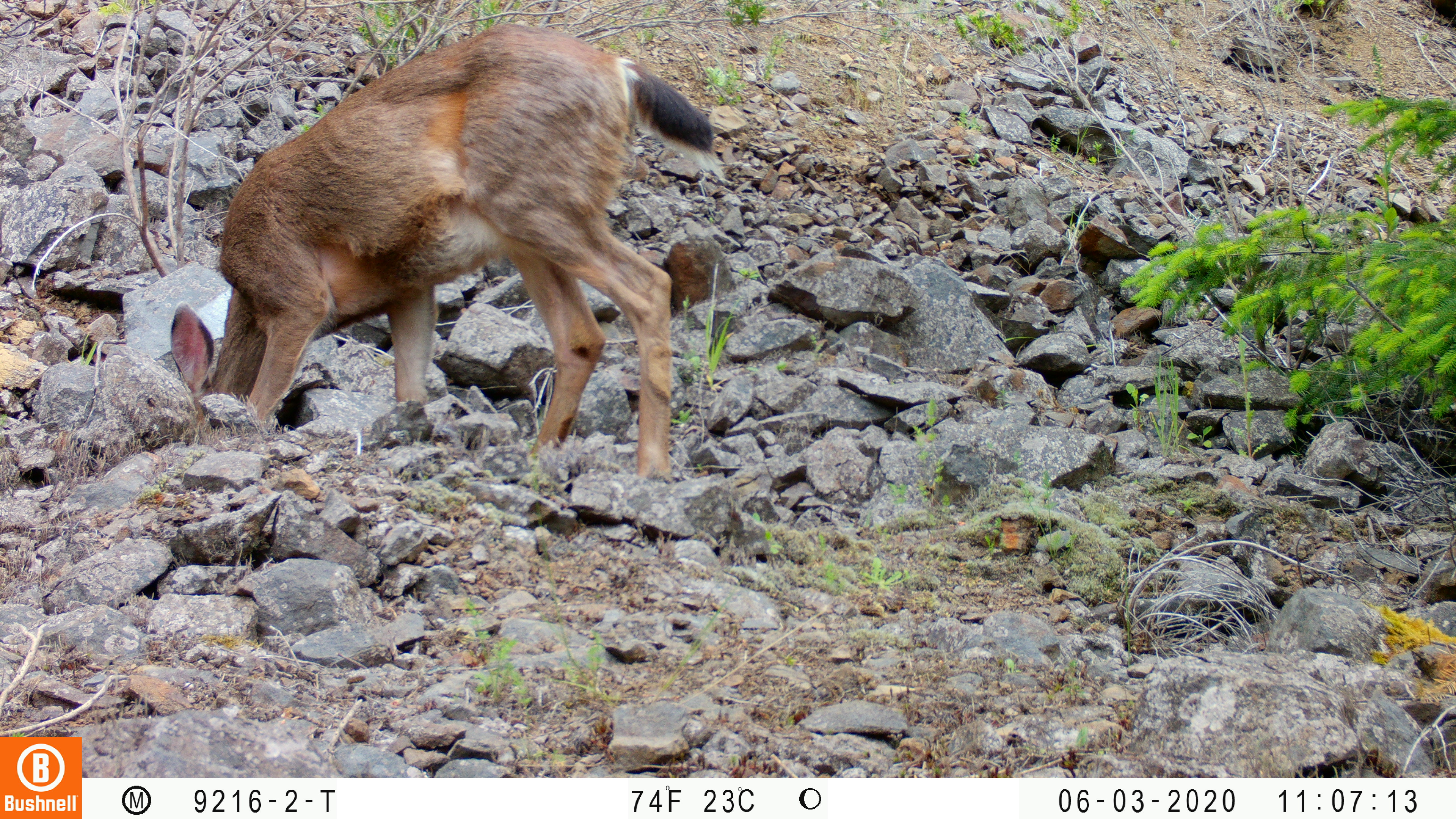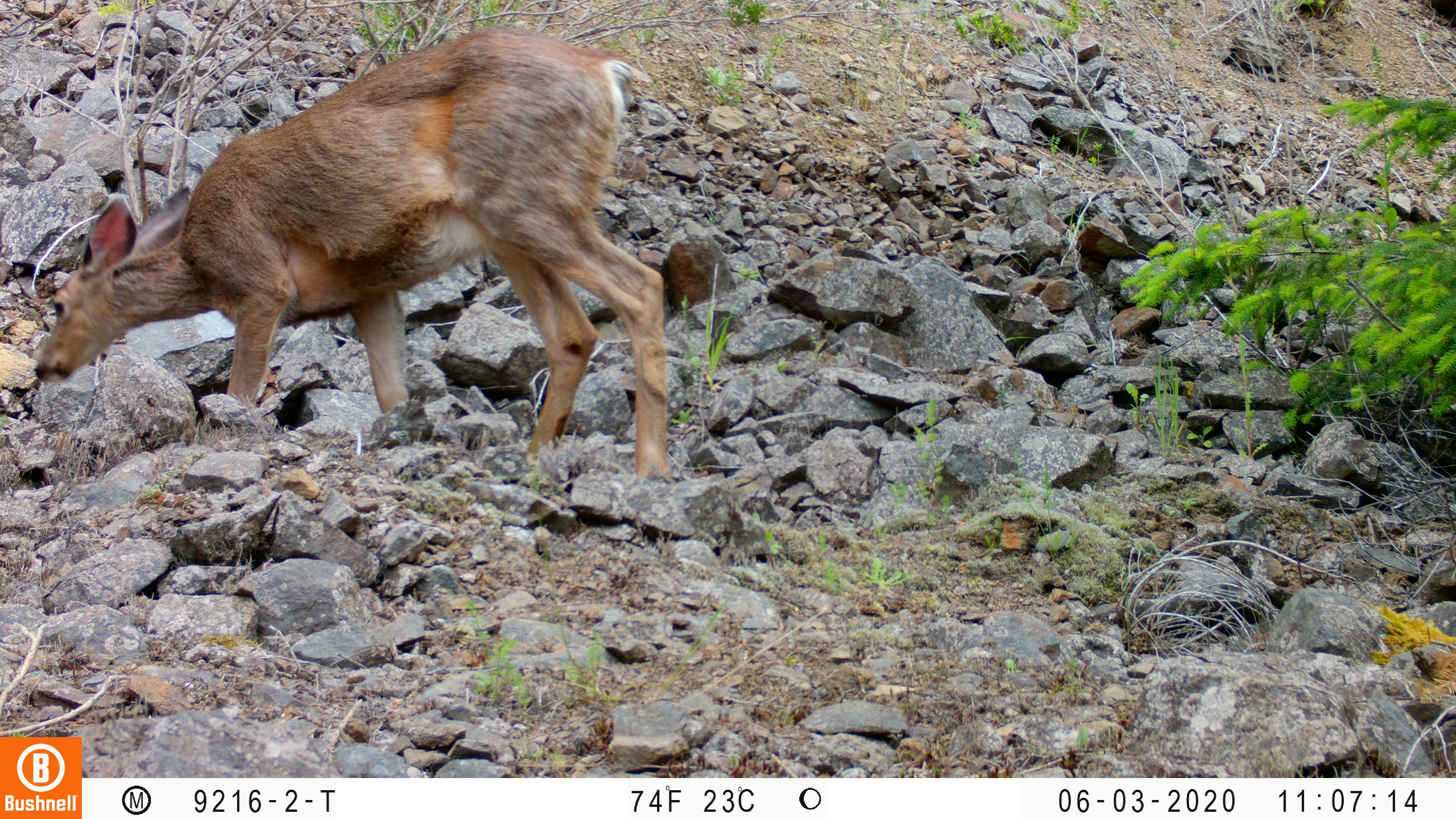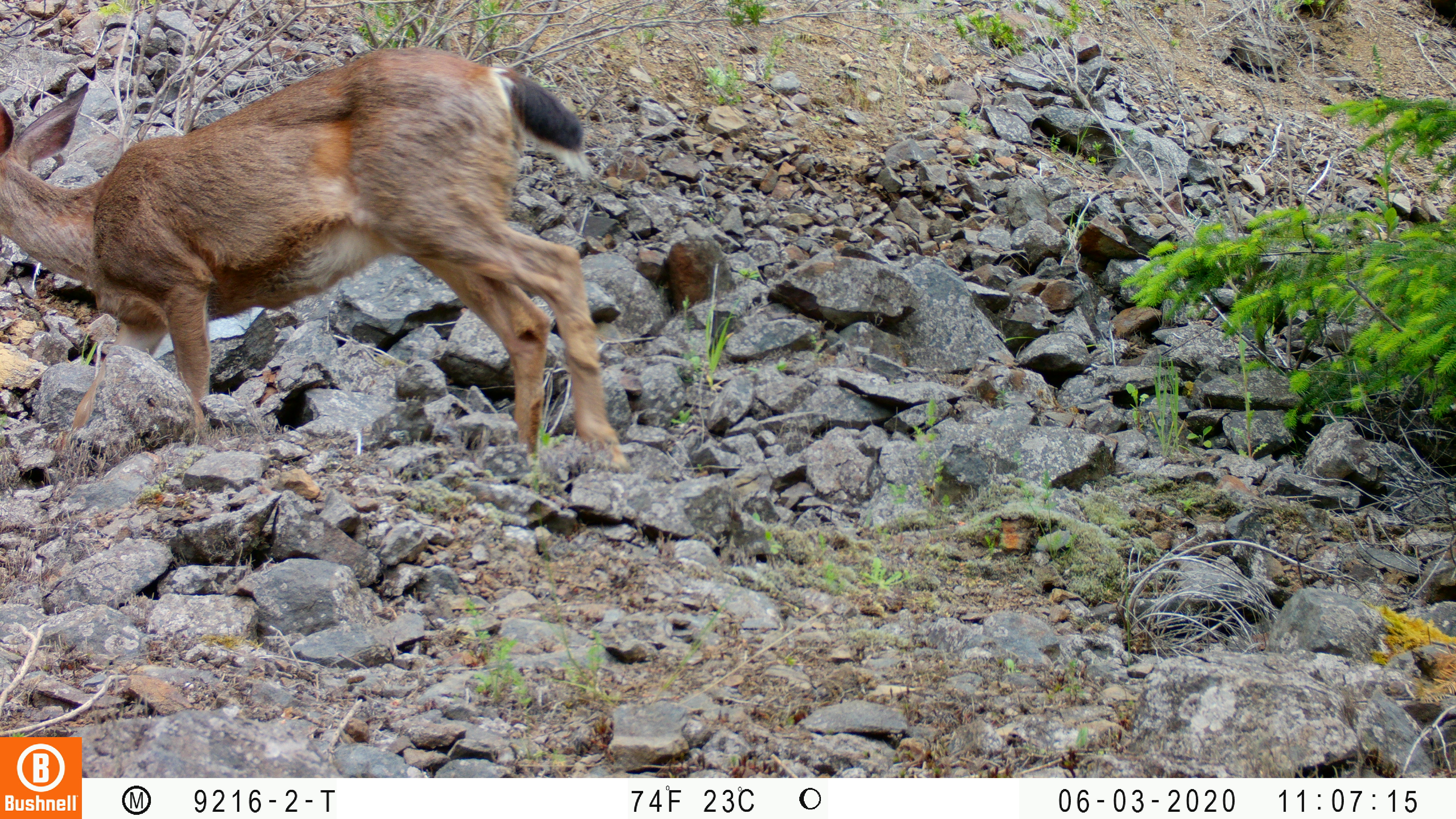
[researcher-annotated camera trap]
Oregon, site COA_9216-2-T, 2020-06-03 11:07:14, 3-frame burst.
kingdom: Animalia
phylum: Chordata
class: Mammalia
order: Artiodactyla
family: Cervidae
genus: Odocoileus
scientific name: Odocoileus hemionus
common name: black-tailed deer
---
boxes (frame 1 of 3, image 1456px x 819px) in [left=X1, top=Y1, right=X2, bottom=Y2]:
black-tailed deer: [left=156, top=8, right=727, bottom=480]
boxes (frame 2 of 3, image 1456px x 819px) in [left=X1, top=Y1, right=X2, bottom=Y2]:
black-tailed deer: [left=27, top=24, right=687, bottom=485]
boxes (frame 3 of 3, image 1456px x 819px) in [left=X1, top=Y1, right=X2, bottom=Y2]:
black-tailed deer: [left=0, top=38, right=632, bottom=478]